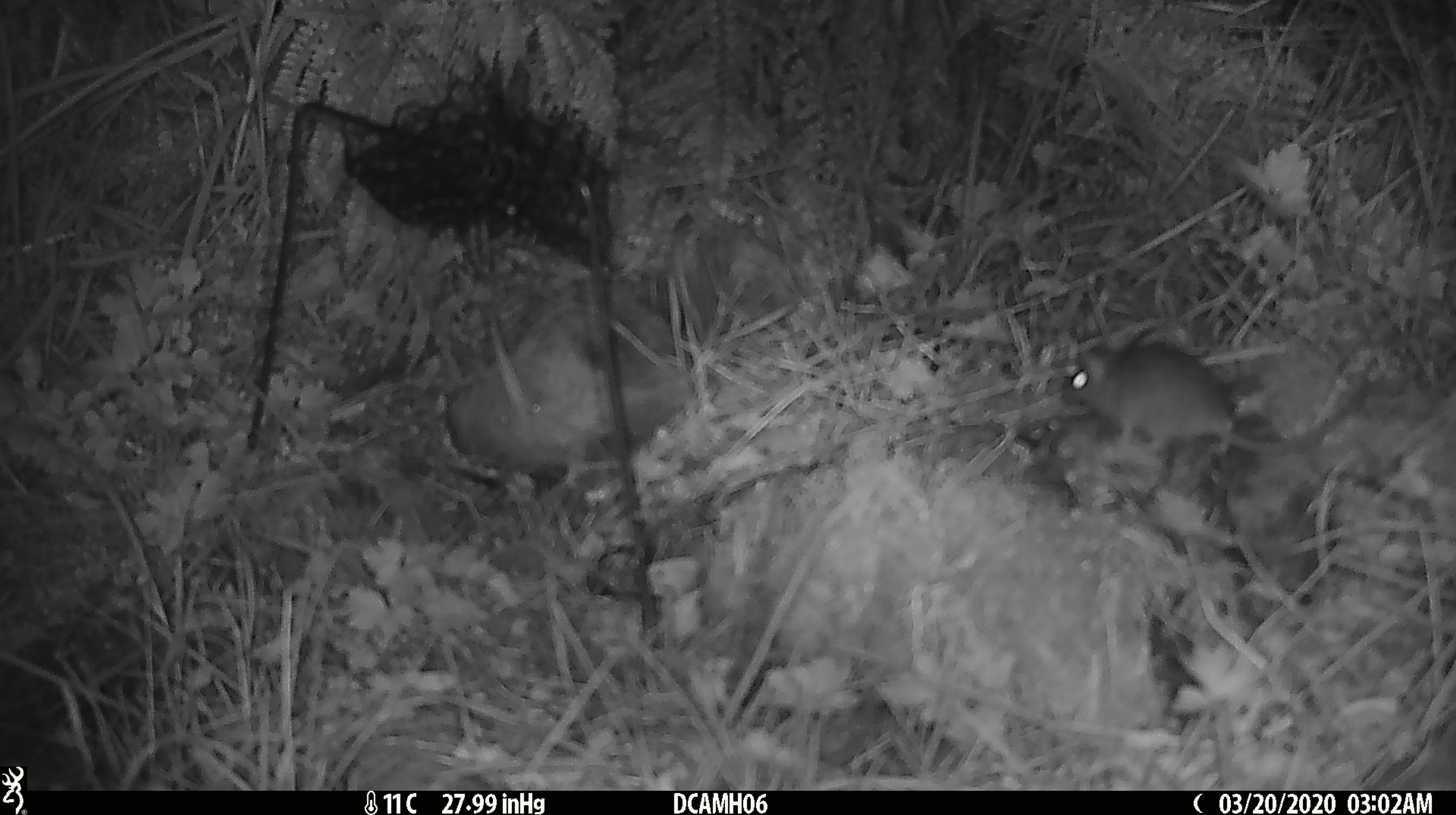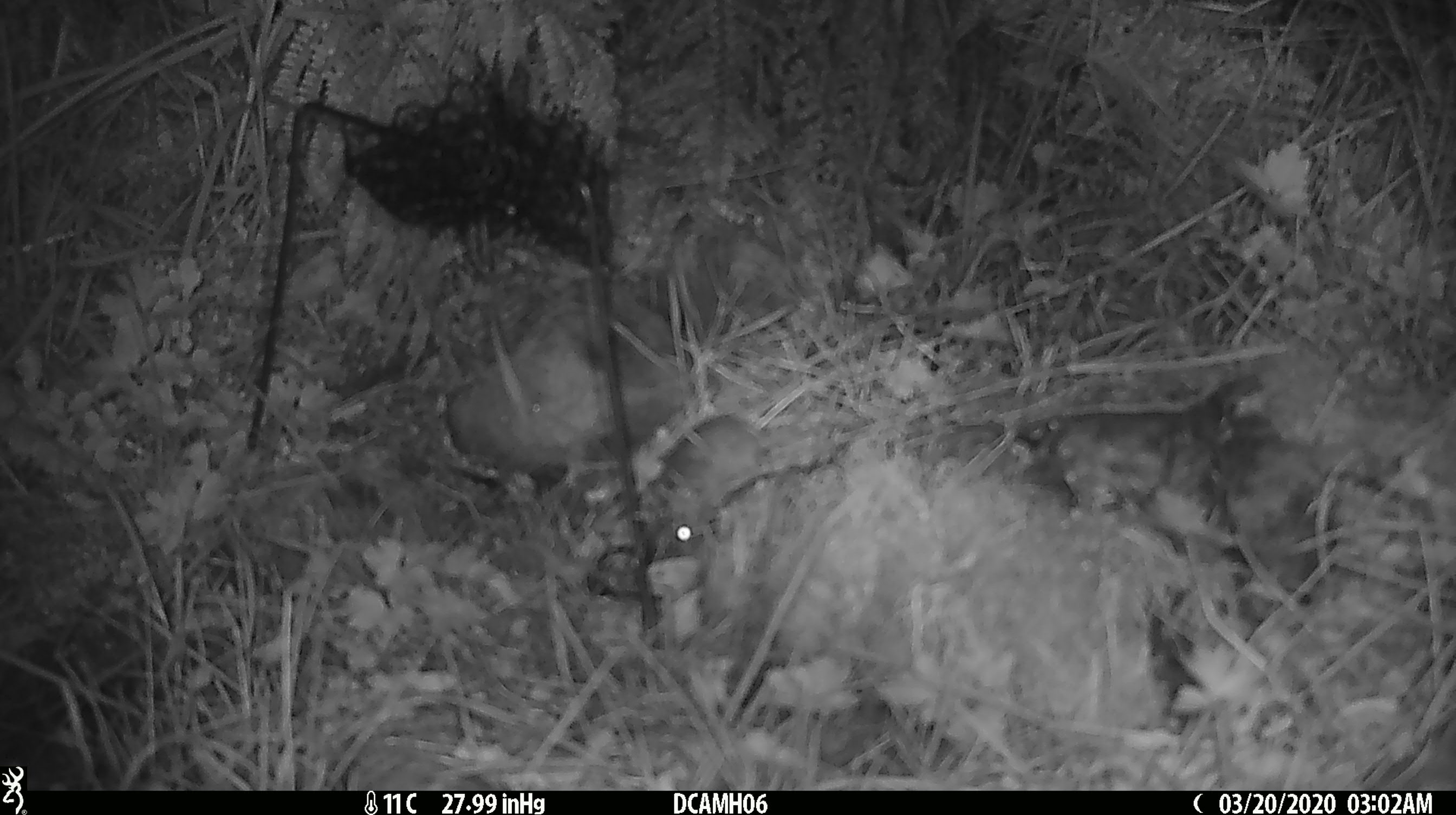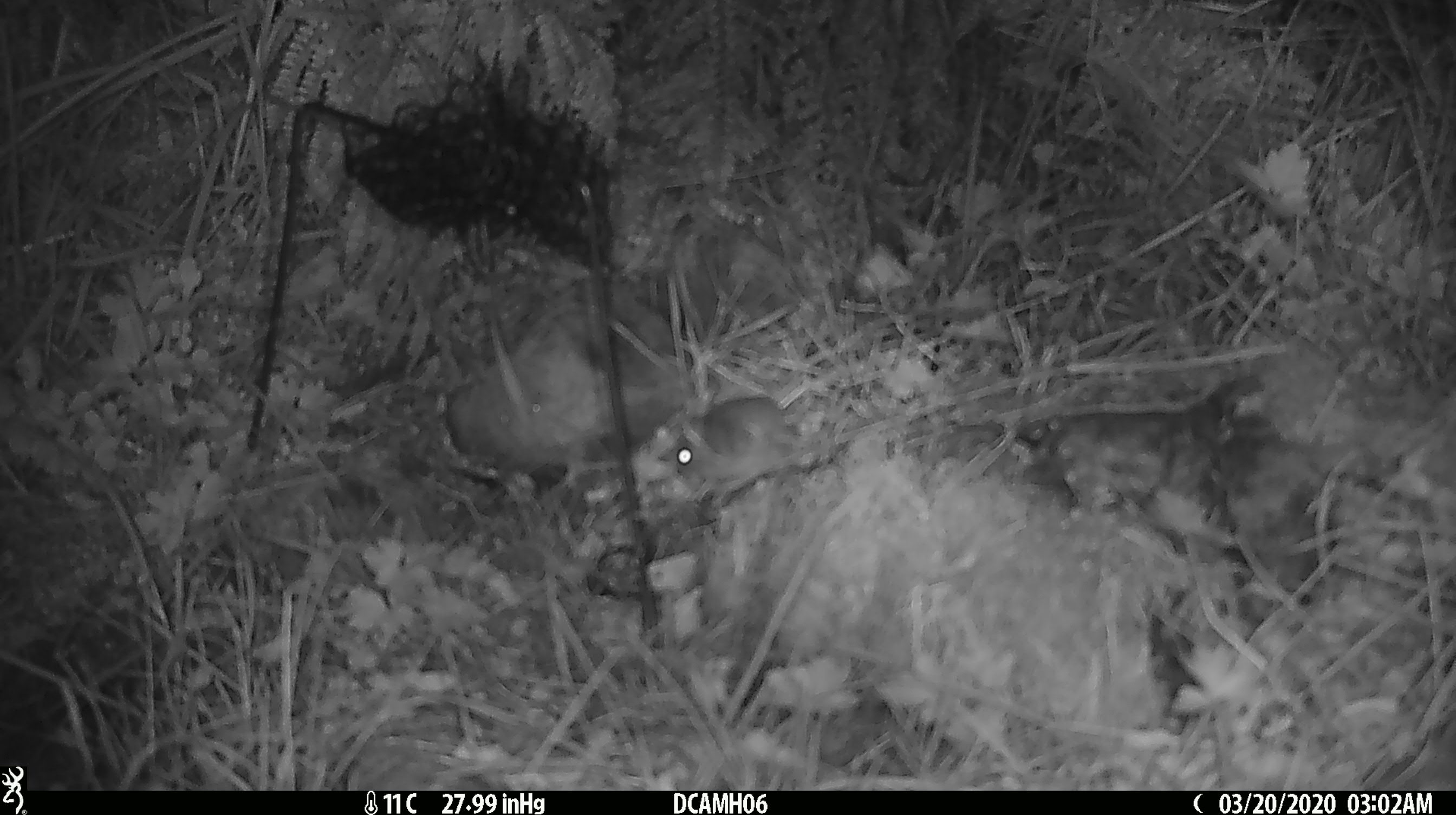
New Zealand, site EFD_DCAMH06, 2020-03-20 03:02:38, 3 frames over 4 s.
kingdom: Animalia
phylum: Chordata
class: Mammalia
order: Rodentia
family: Muridae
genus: Mus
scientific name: Mus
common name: mouse